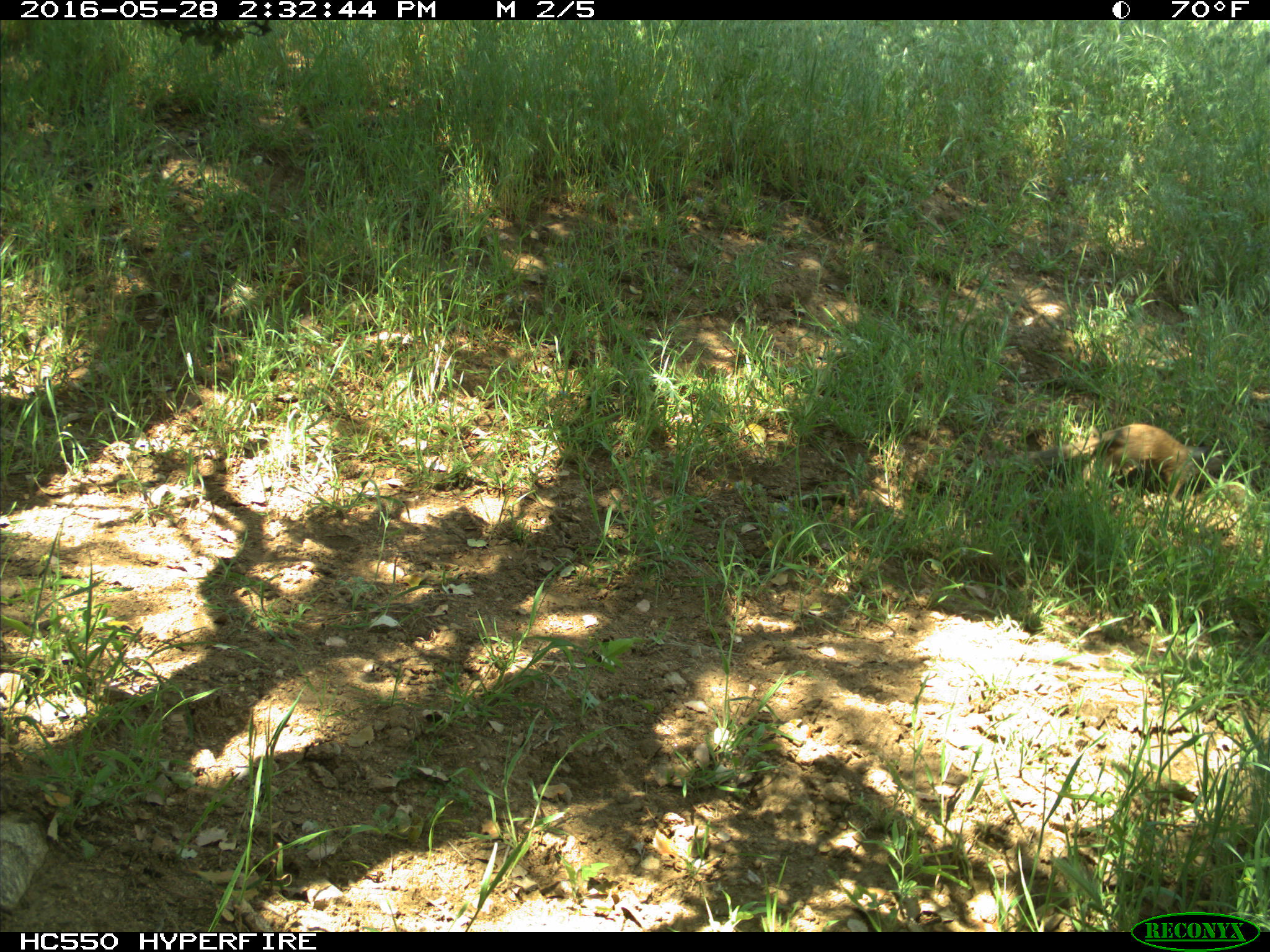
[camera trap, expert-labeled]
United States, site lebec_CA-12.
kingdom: Animalia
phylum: Chordata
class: Mammalia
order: Rodentia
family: Sciuridae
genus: Otospermophilus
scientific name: Otospermophilus beecheyi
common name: california ground squirrel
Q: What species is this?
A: Otospermophilus beecheyi (california ground squirrel).